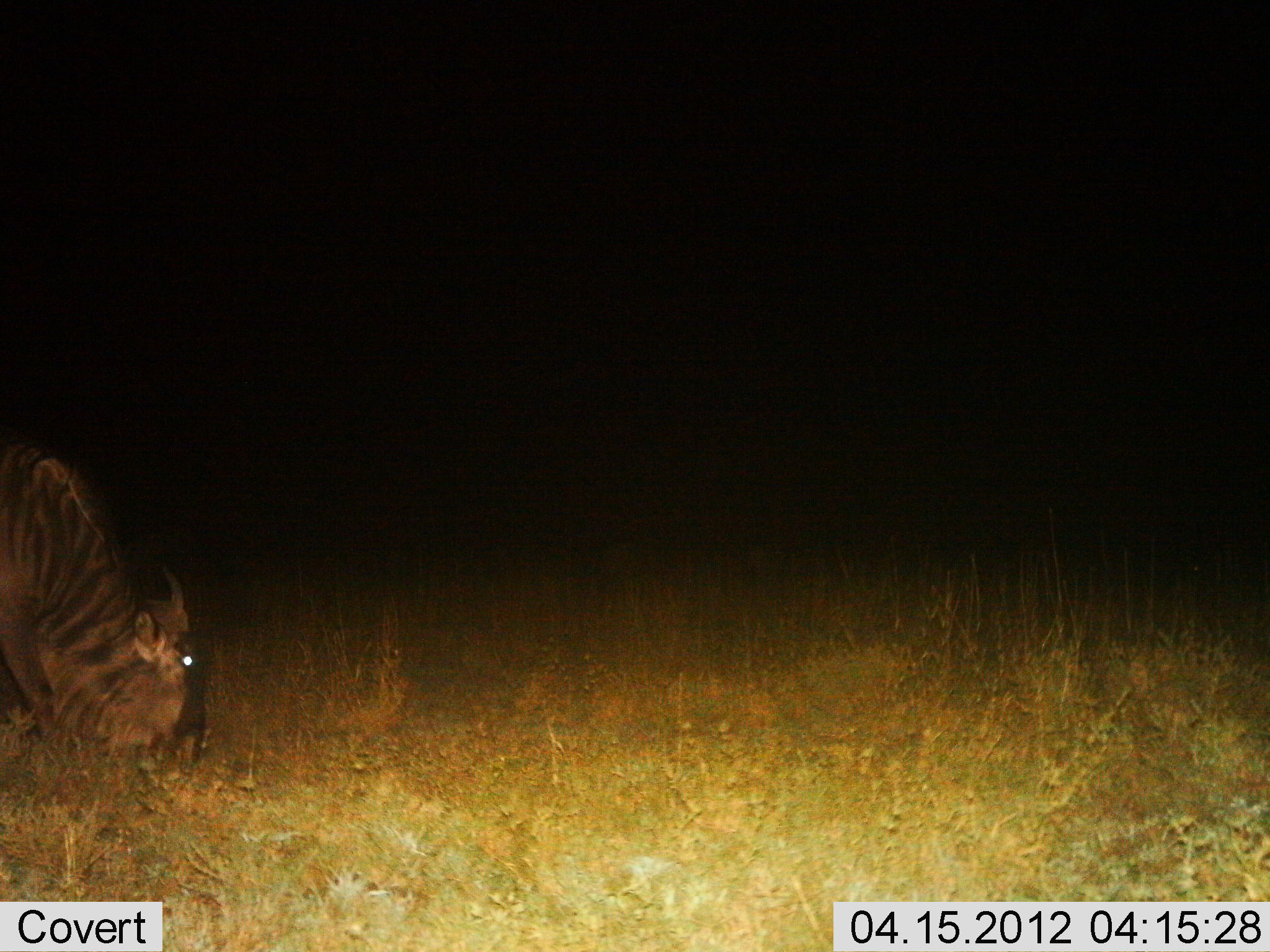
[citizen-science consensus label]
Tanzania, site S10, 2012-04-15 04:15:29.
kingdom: Animalia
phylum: Chordata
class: Mammalia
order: Artiodactyla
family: Bovidae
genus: Connochaetes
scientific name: Connochaetes taurinus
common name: blue wildebeest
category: wildebeest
Wildebeest (blue wildebeest) (Connochaetes taurinus), count 1. Behavior (volunteer vote fractions): standing 24%, resting 10%, moving 5%, interacting 0%. Young present (vote fraction): 0%. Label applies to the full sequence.